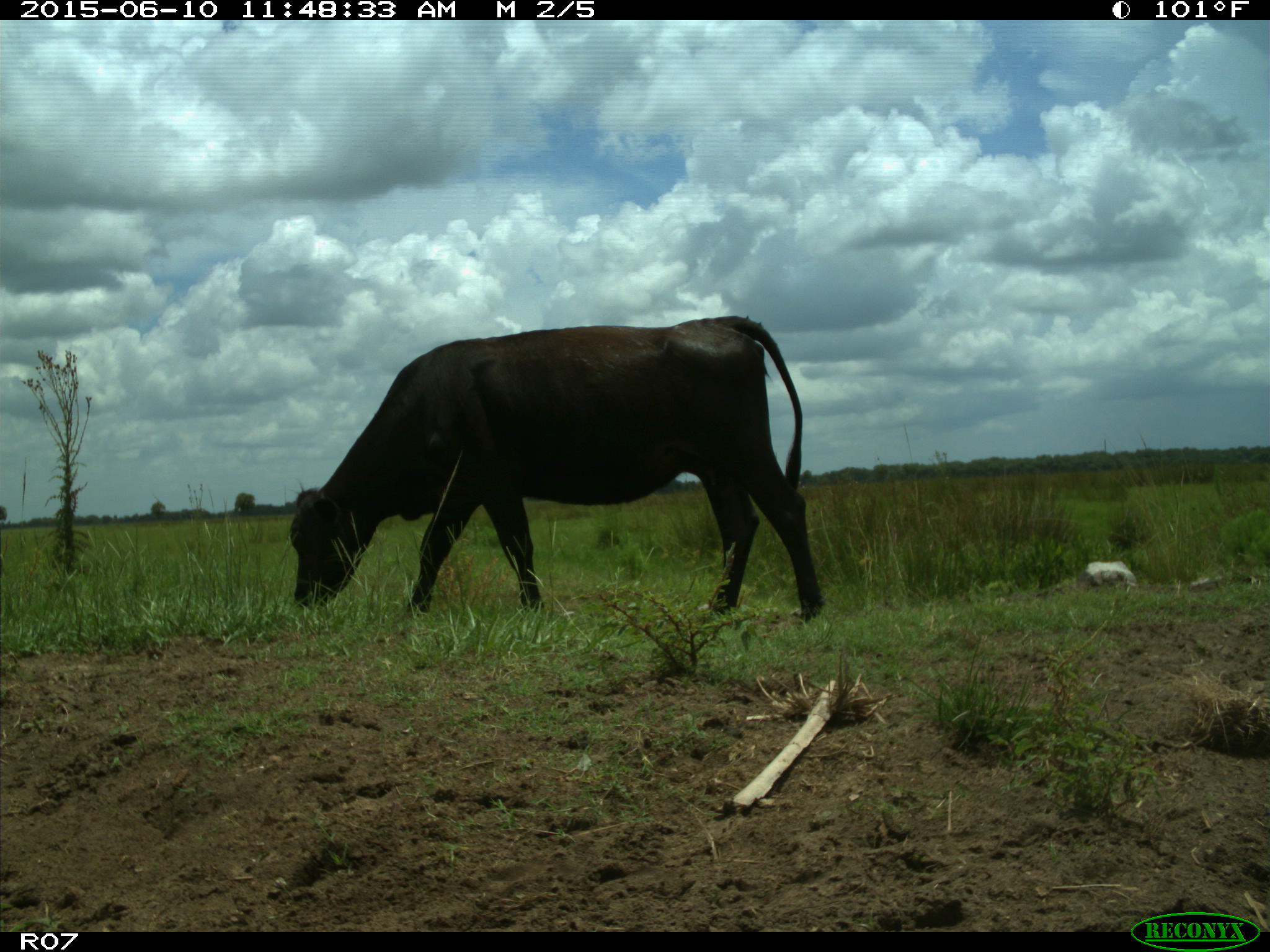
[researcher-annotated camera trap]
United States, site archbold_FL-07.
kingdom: Animalia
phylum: Chordata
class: Mammalia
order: Artiodactyla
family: Bovidae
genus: Bos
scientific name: Bos taurus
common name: domestic cow